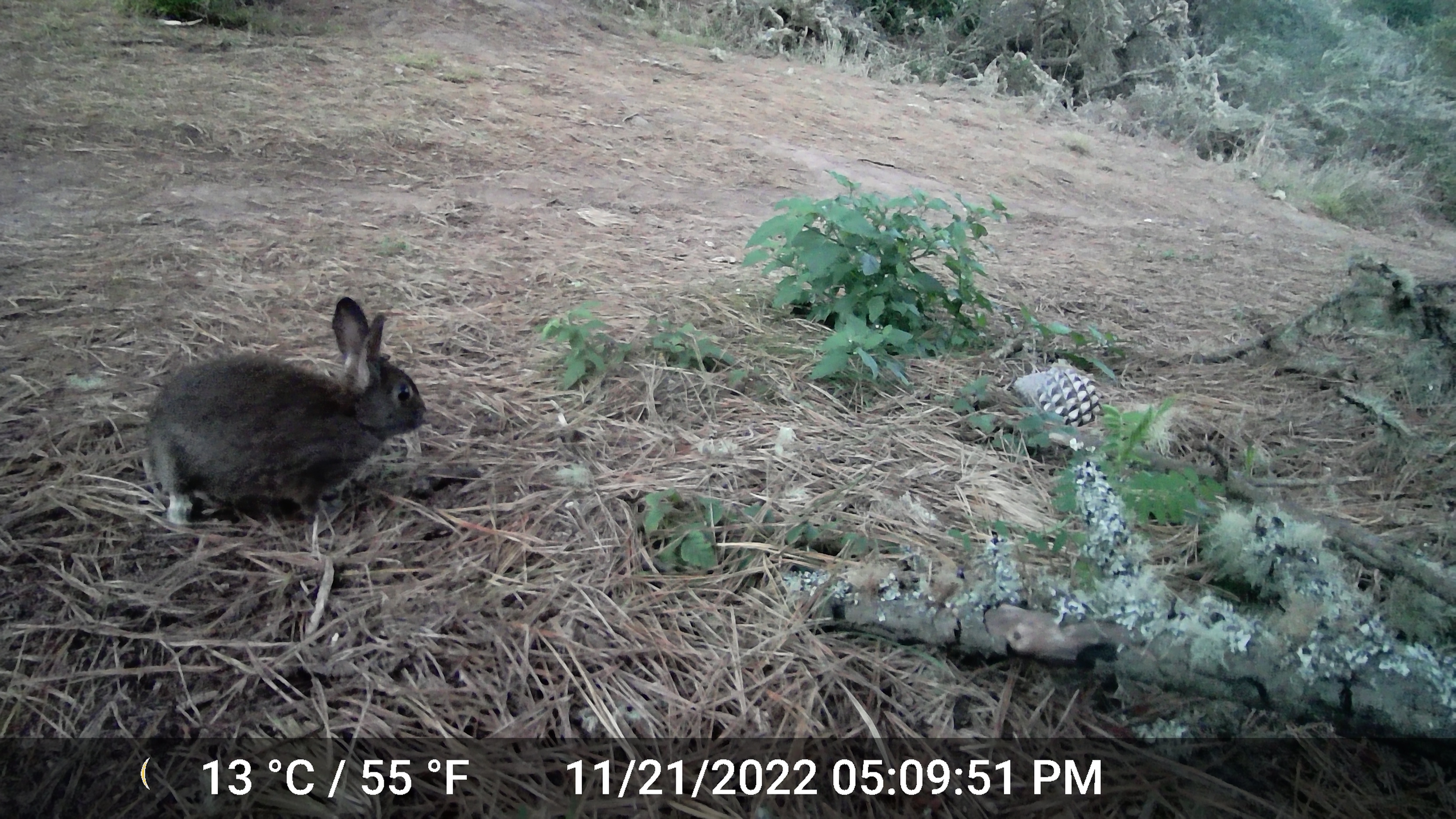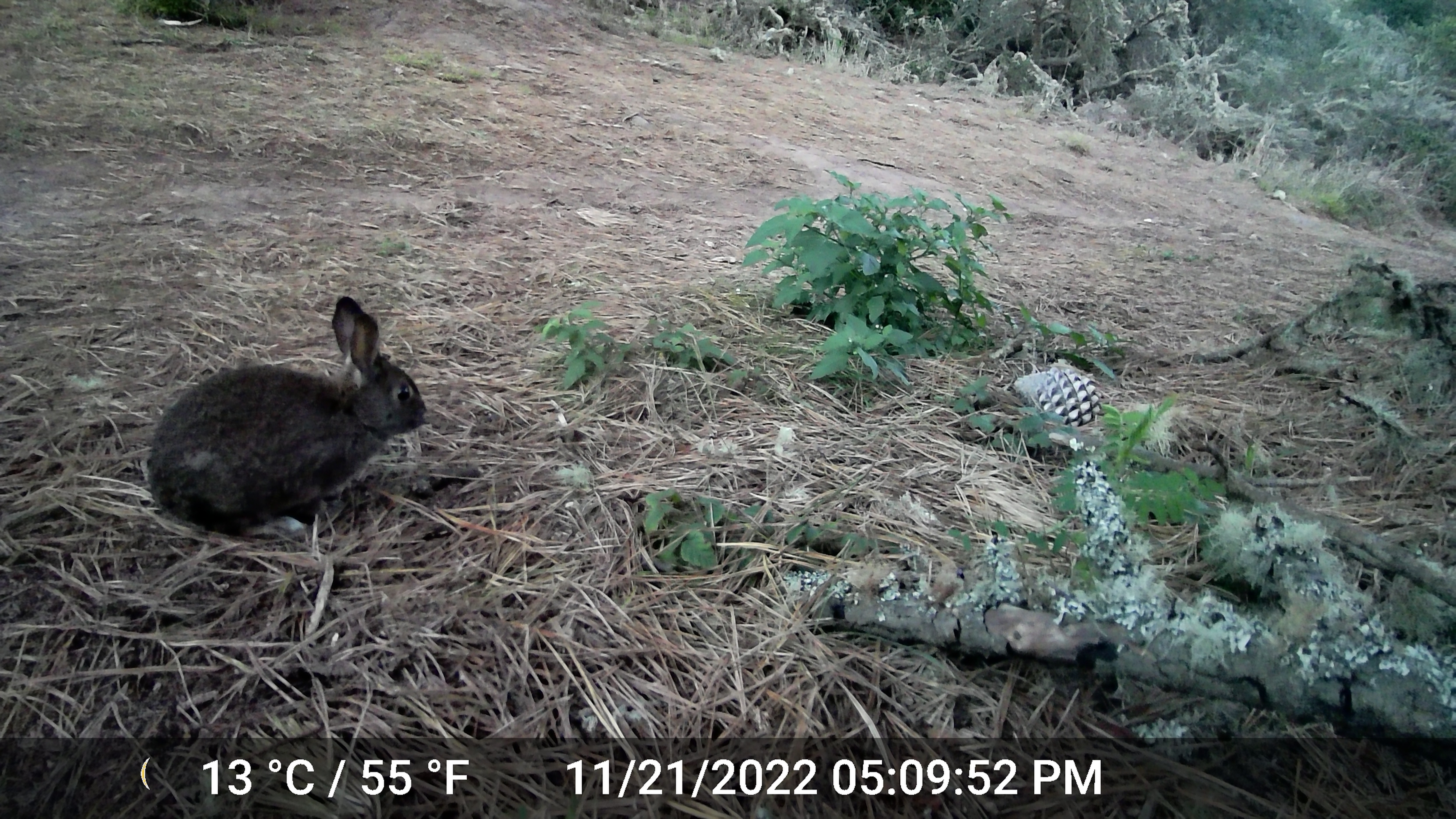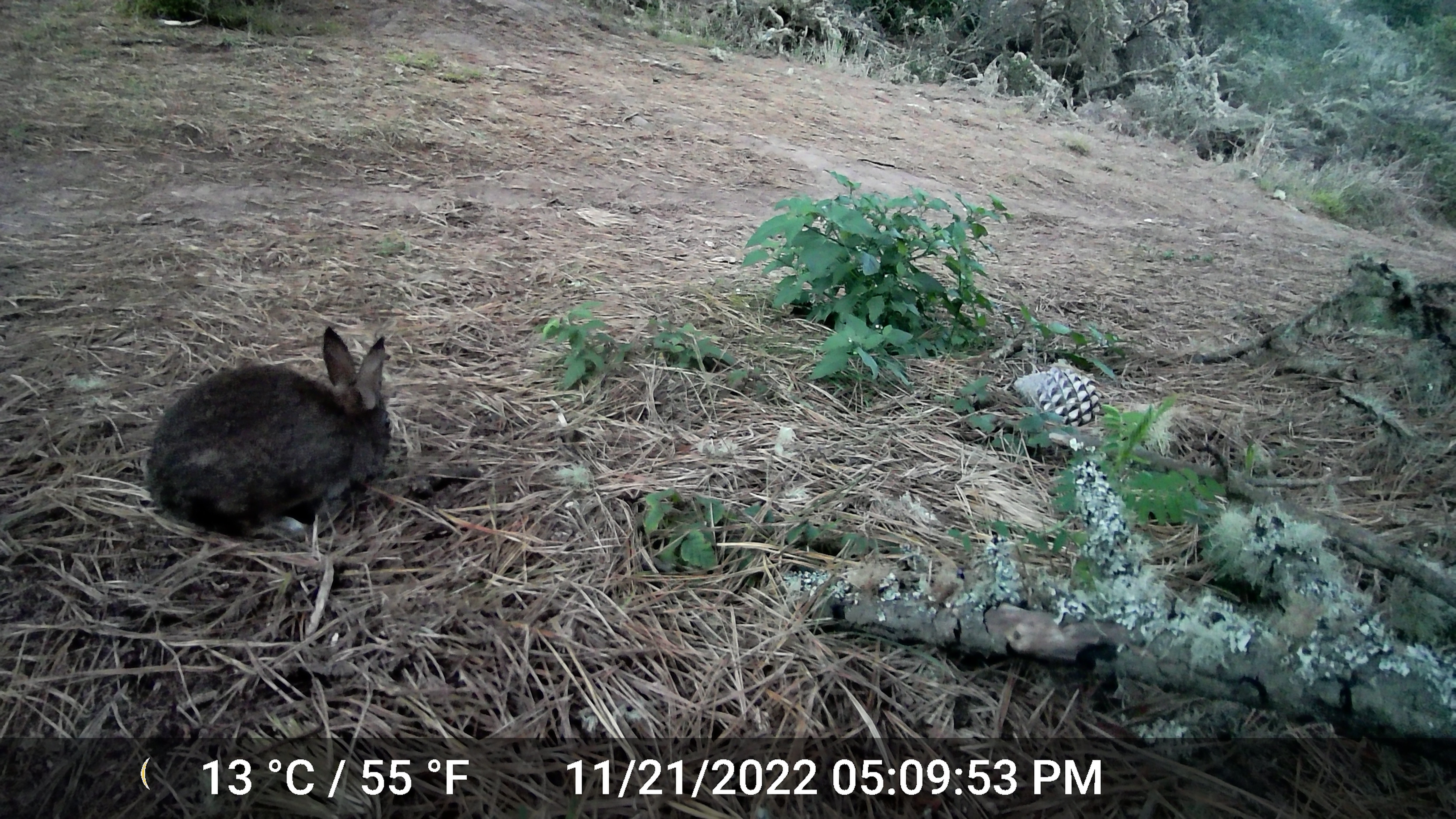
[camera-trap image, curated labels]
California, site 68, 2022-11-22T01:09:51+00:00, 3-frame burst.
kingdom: Animalia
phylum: Chordata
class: Mammalia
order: Lagomorpha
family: Leporidae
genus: Sylvilagus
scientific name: Sylvilagus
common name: cottontail rabbit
Cottontail rabbit (Sylvilagus).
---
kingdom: Animalia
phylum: Chordata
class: Mammalia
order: Lagomorpha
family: Leporidae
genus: Sylvilagus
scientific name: Sylvilagus bachmani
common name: brush rabbit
Brush rabbit (Sylvilagus bachmani).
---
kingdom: Animalia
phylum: Chordata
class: Mammalia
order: Lagomorpha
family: Leporidae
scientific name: Leporidae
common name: rabbit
Rabbit (Leporidae).